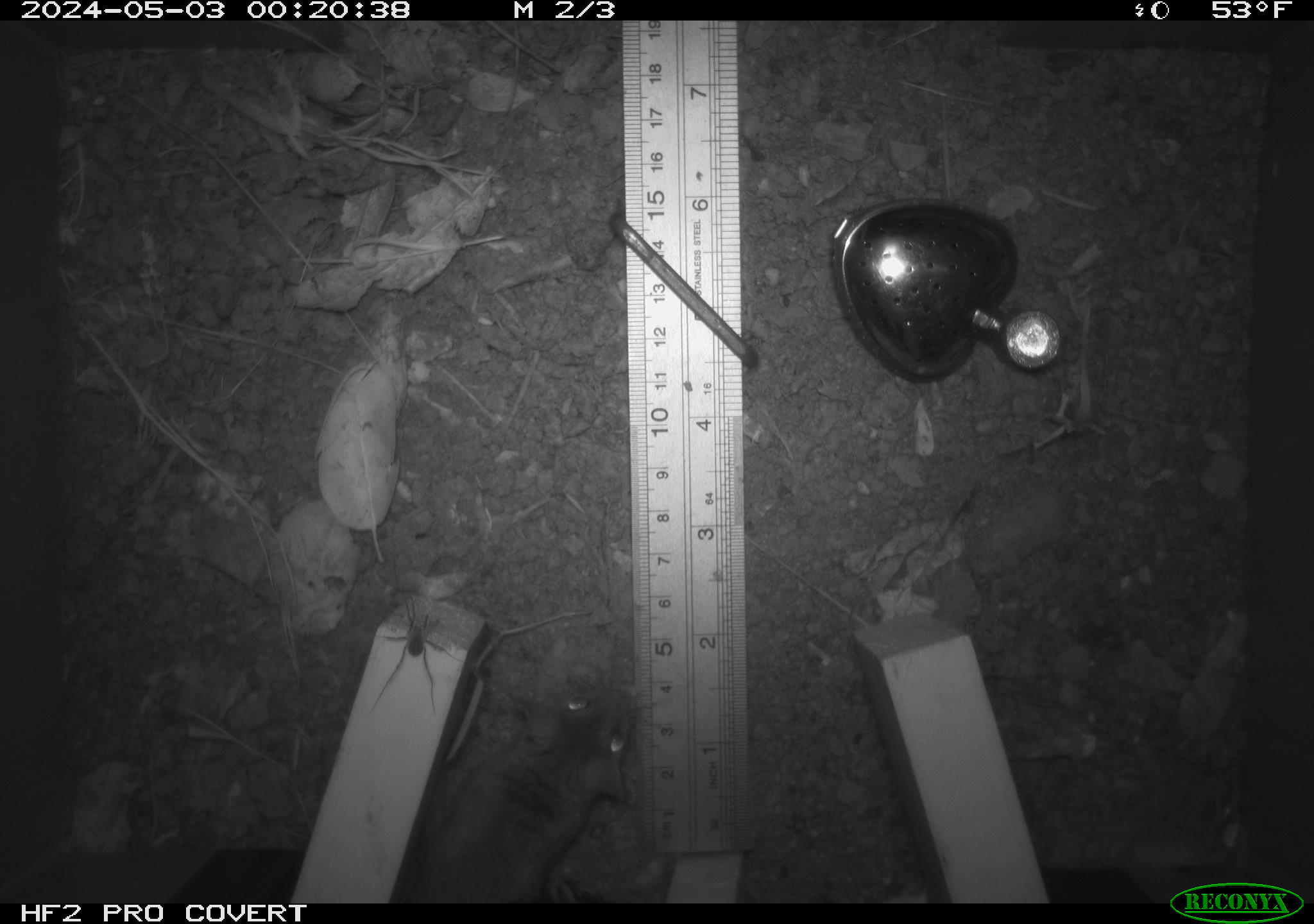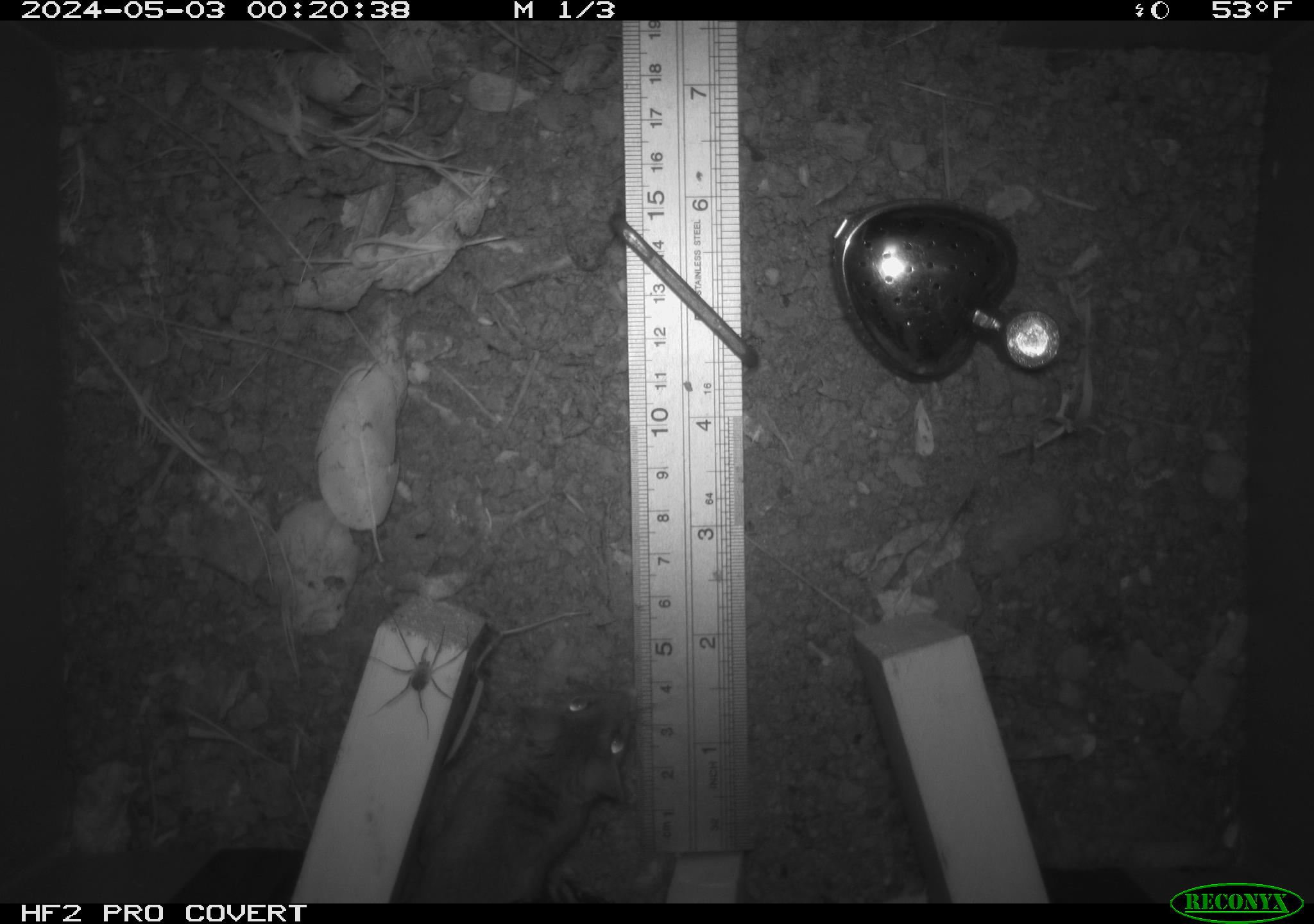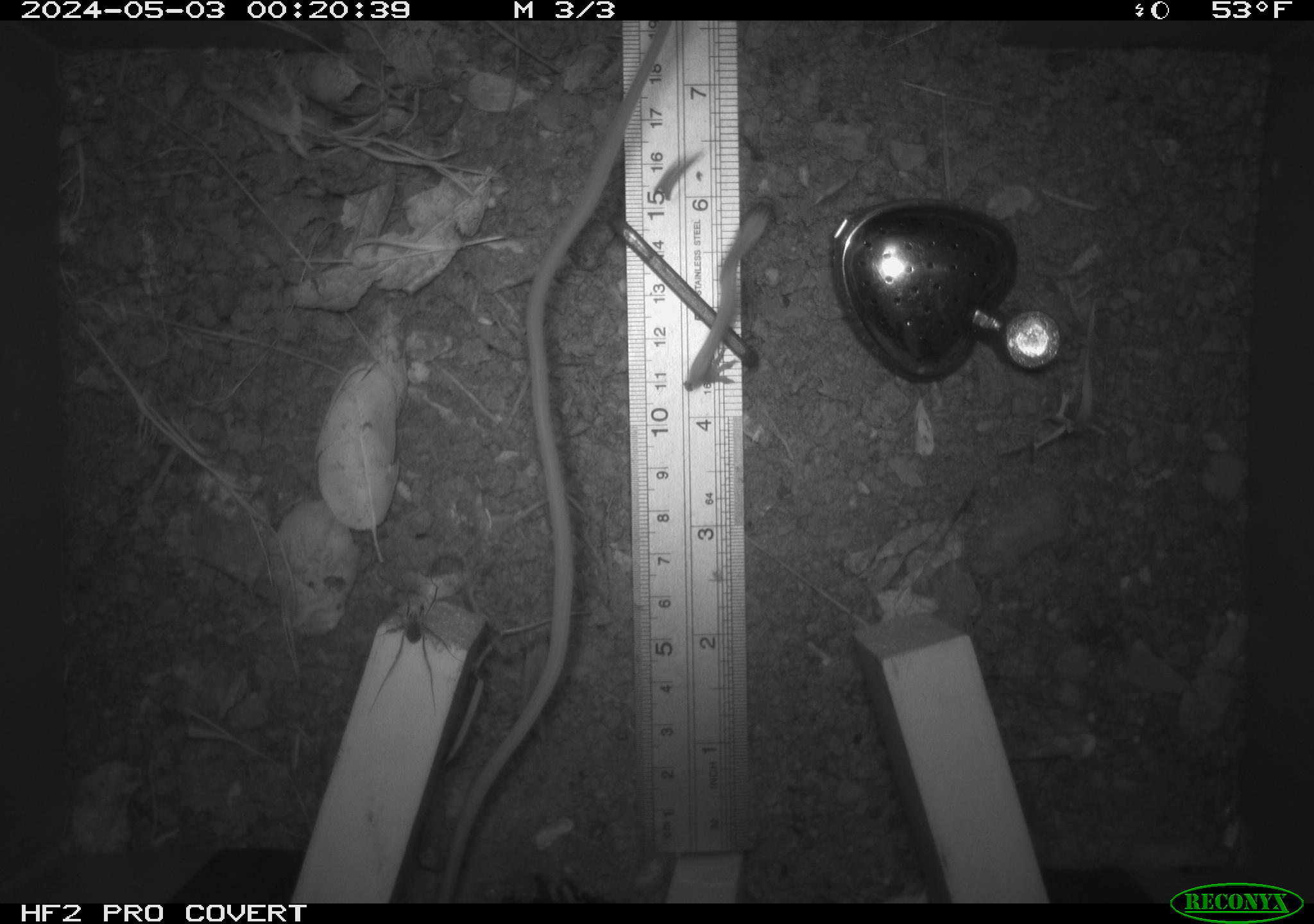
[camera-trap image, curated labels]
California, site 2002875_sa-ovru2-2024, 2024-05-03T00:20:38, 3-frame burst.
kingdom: Animalia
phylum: Arthropoda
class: Arachnida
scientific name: Arachnida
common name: arachnids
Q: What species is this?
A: Arachnids (Arachnida).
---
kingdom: Animalia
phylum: Chordata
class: Mammalia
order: Rodentia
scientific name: Rodentia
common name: rodent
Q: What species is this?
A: Rodent (Rodentia).